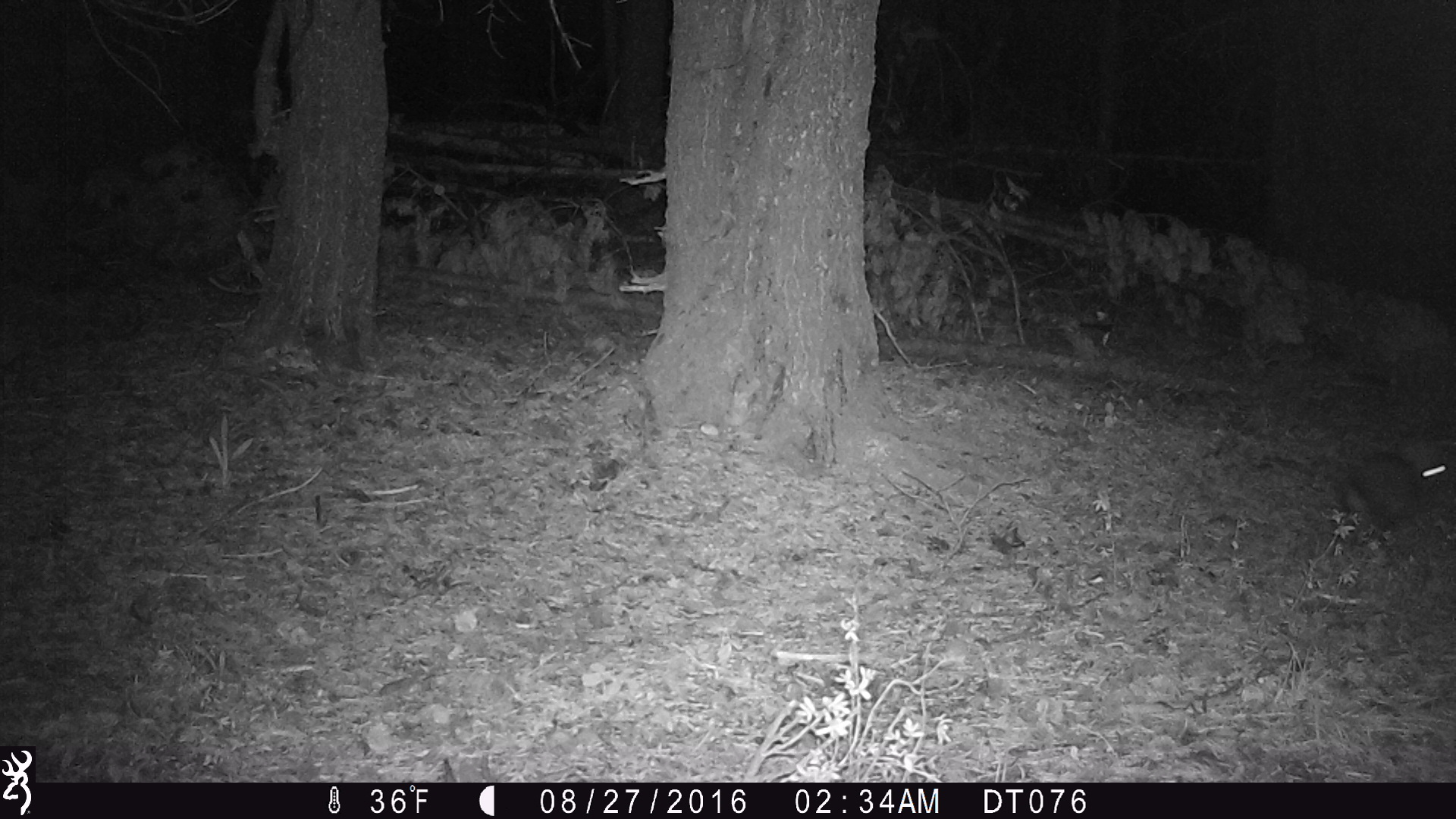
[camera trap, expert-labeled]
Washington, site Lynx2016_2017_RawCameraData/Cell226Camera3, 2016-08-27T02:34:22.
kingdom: Animalia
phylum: Chordata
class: Mammalia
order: Lagomorpha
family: Leporidae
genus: Lepus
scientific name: Lepus americanus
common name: snowshoe hare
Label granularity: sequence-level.